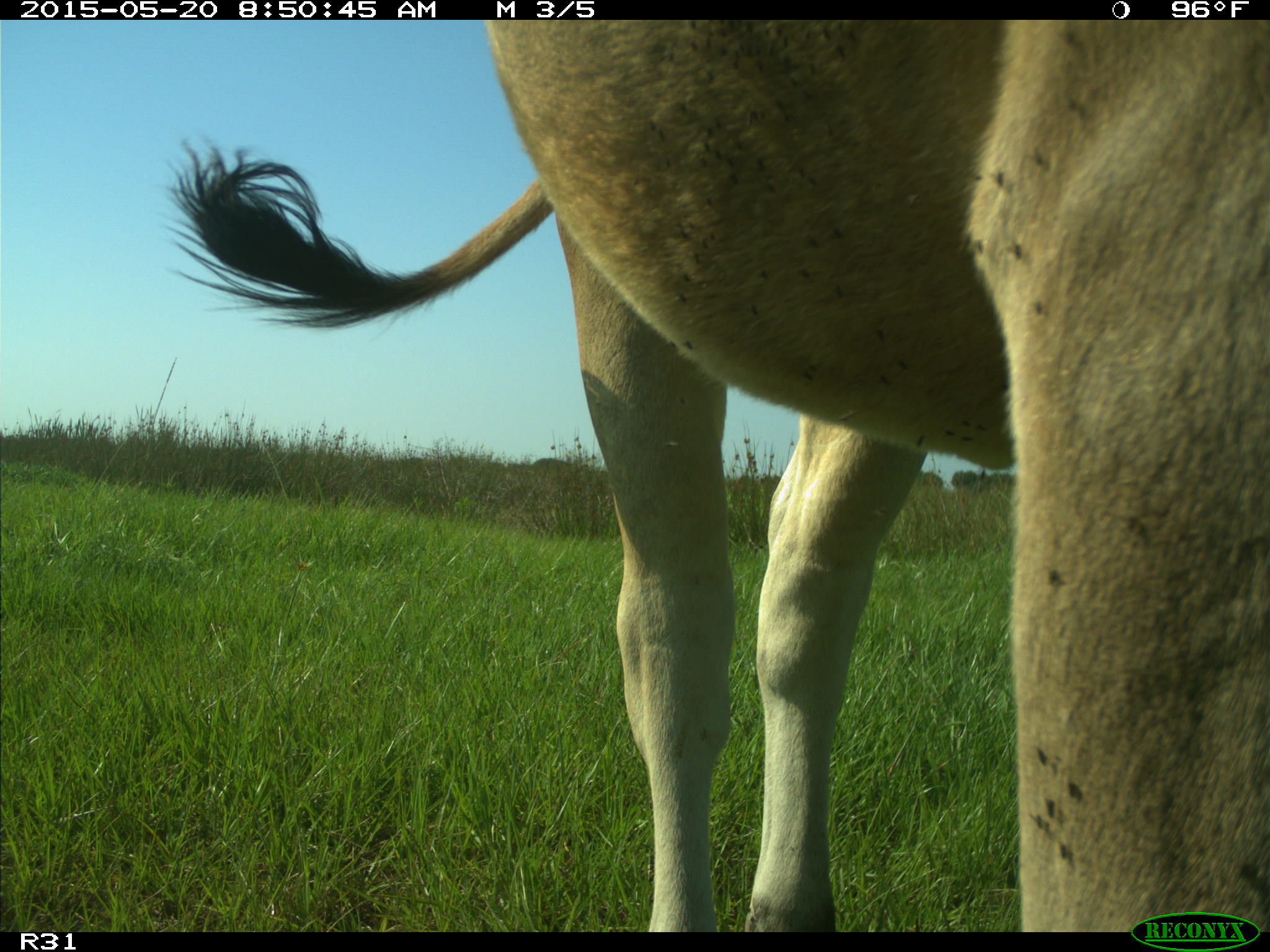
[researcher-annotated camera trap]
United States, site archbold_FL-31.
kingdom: Animalia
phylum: Chordata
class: Mammalia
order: Artiodactyla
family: Bovidae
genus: Bos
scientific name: Bos taurus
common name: domestic cow